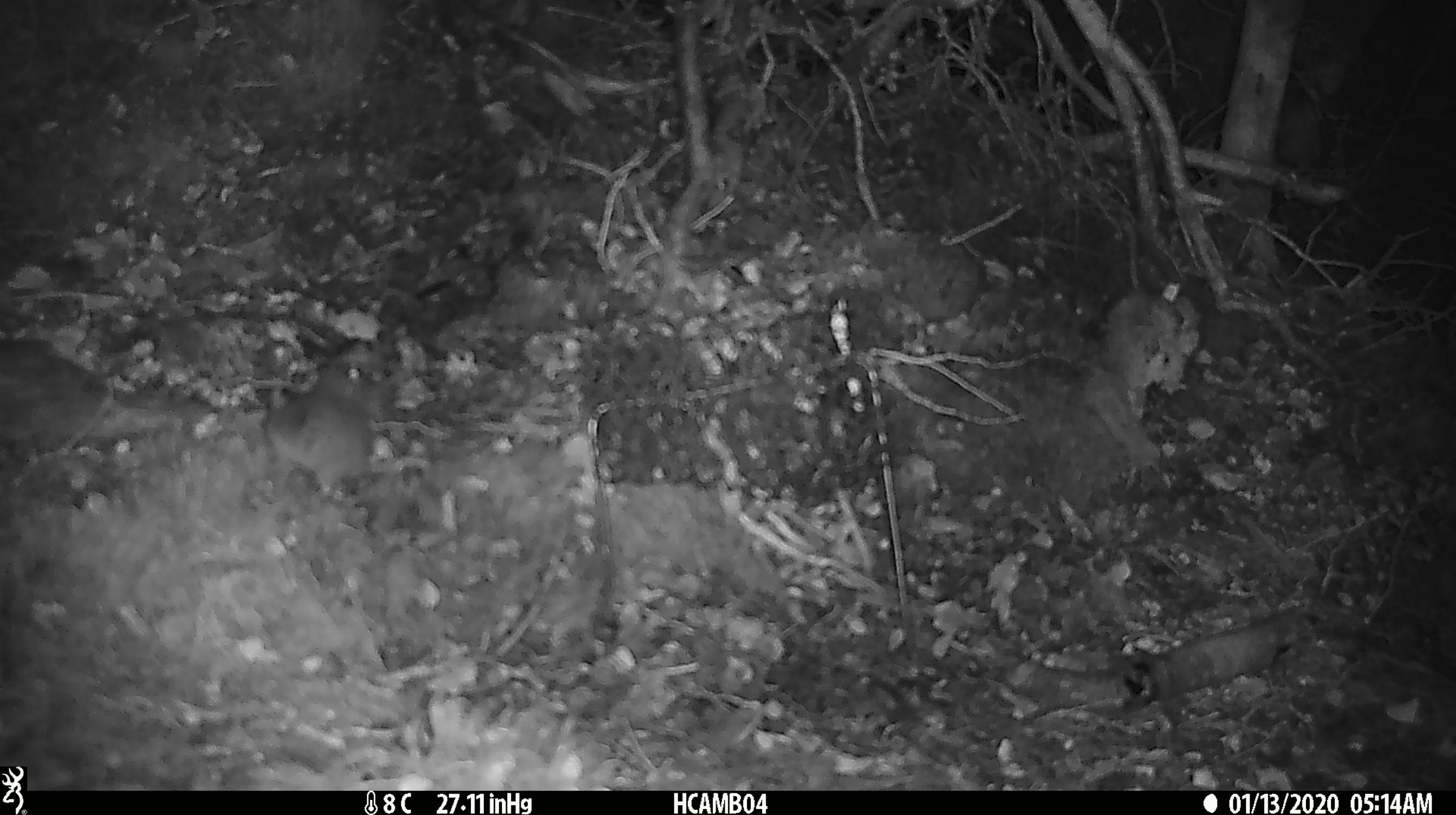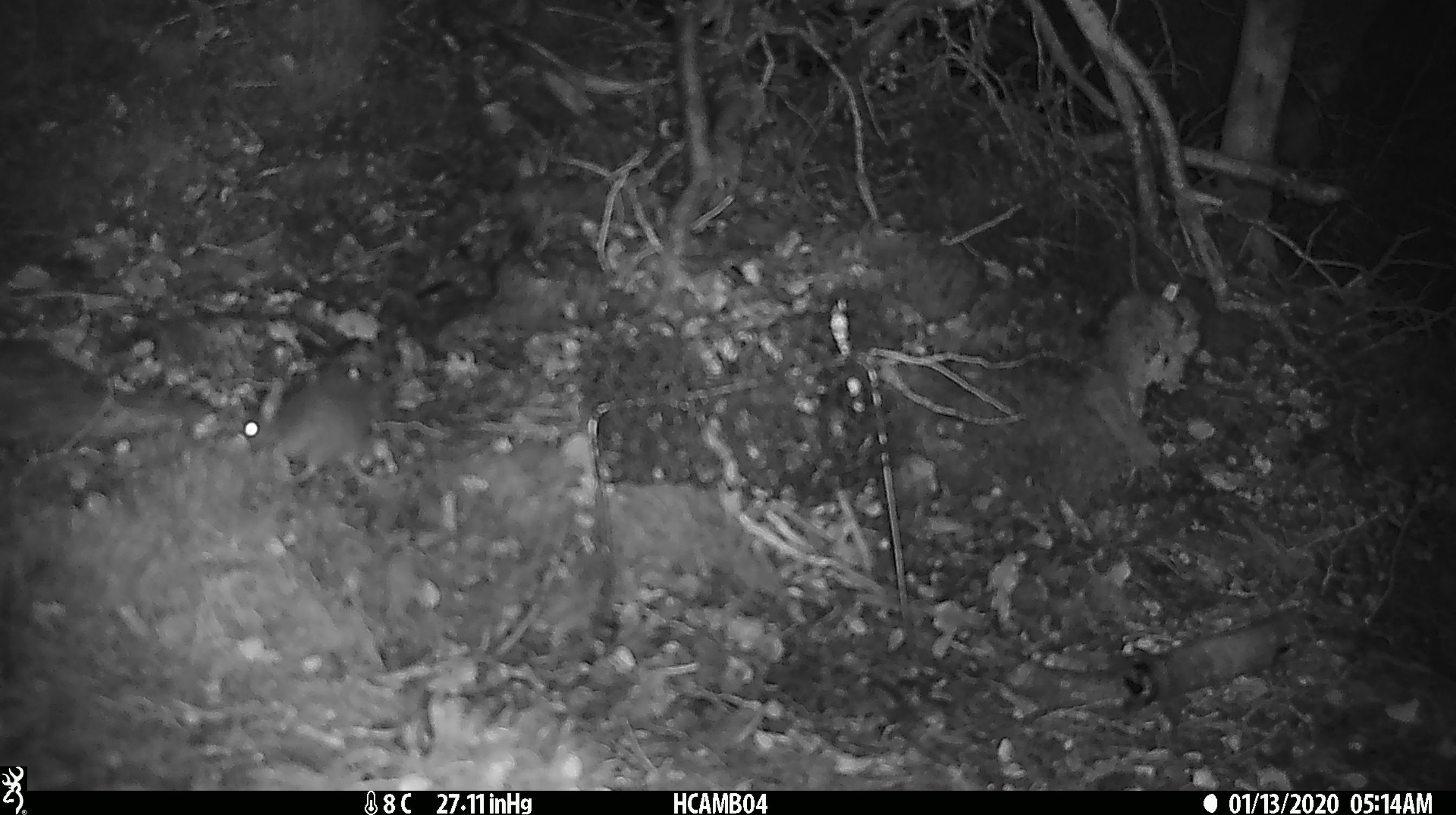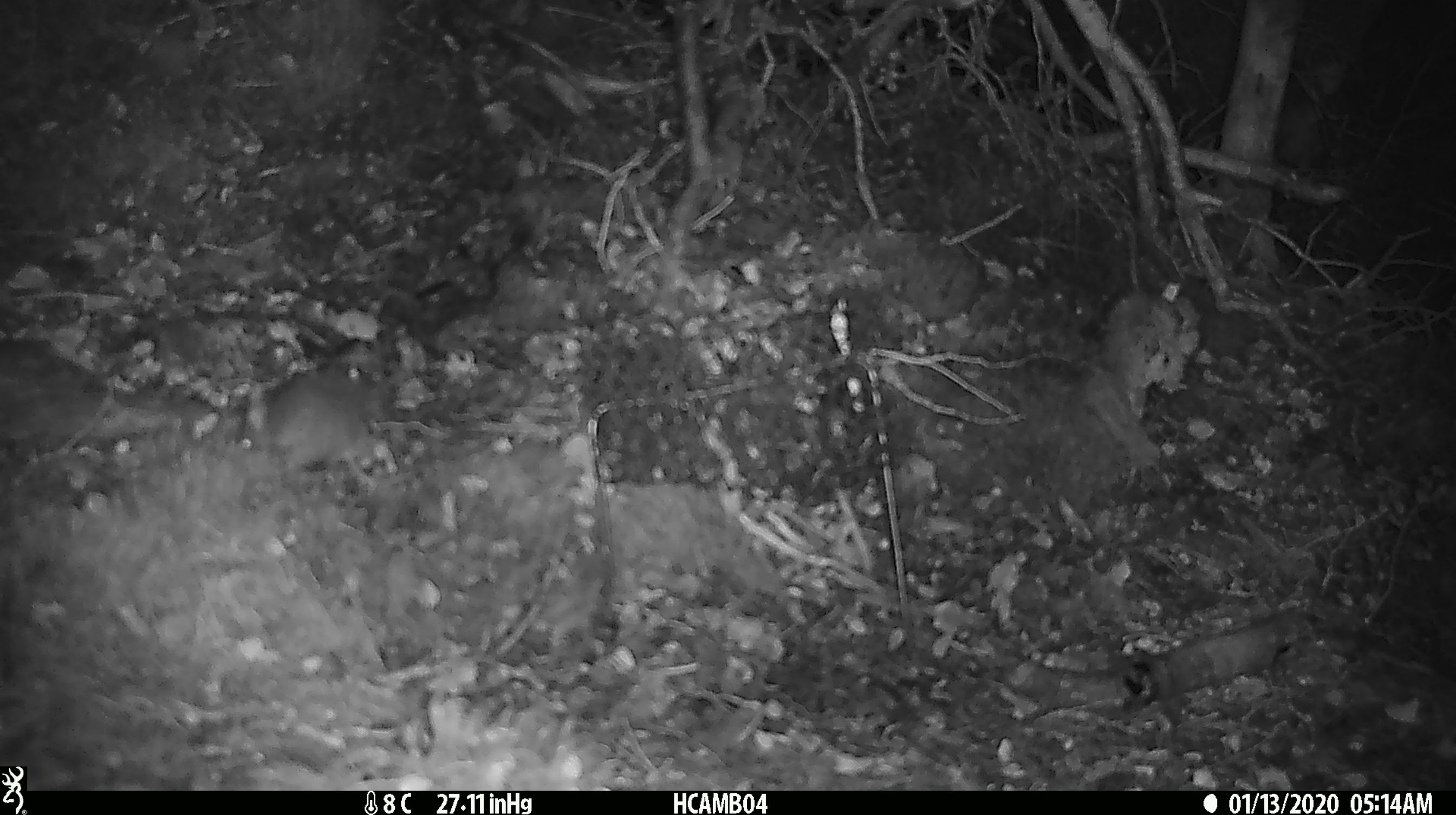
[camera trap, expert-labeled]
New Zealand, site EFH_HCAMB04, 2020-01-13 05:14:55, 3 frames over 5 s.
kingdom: Animalia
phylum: Chordata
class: Mammalia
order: Rodentia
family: Muridae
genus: Mus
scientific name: Mus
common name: mouse